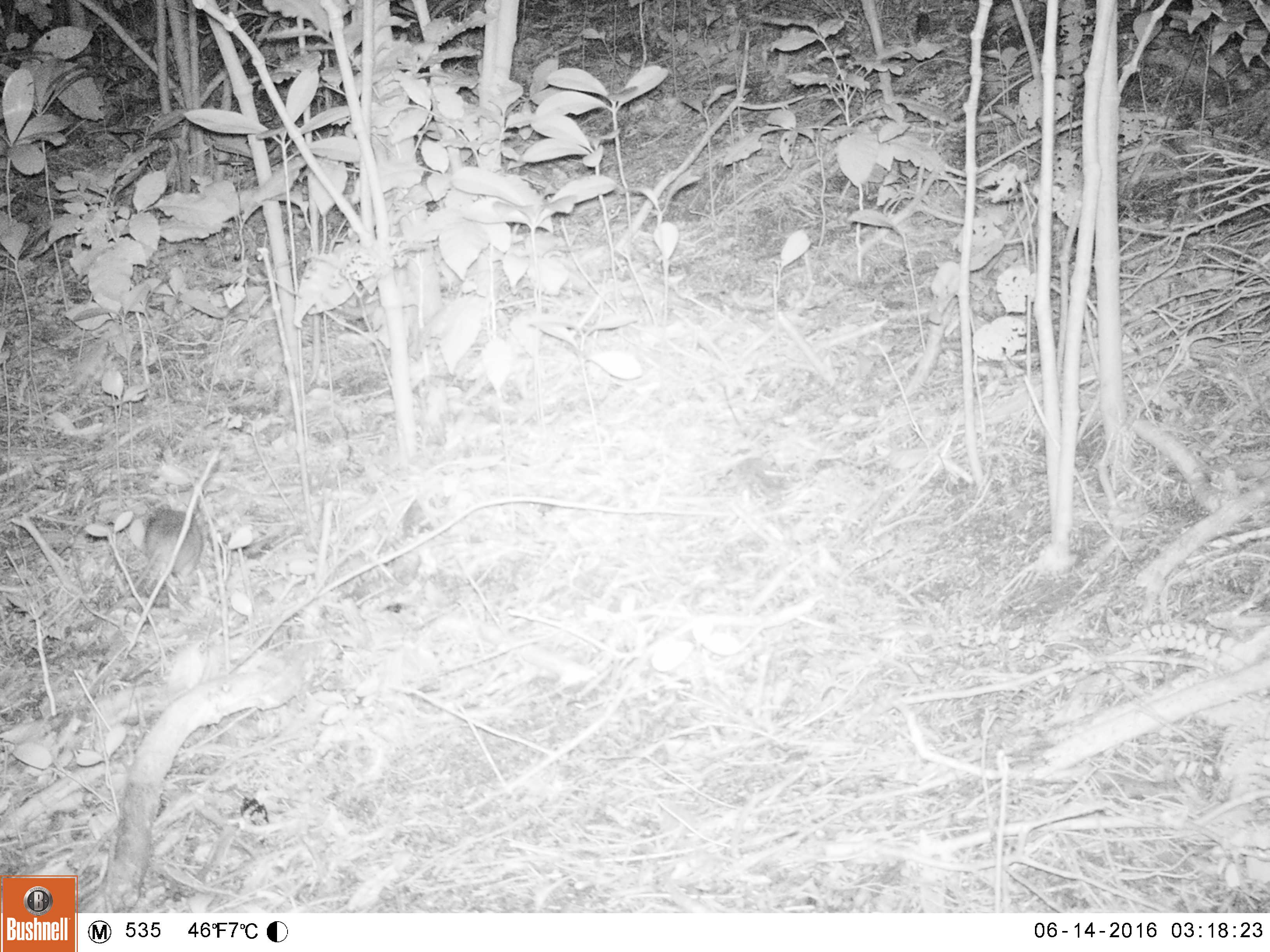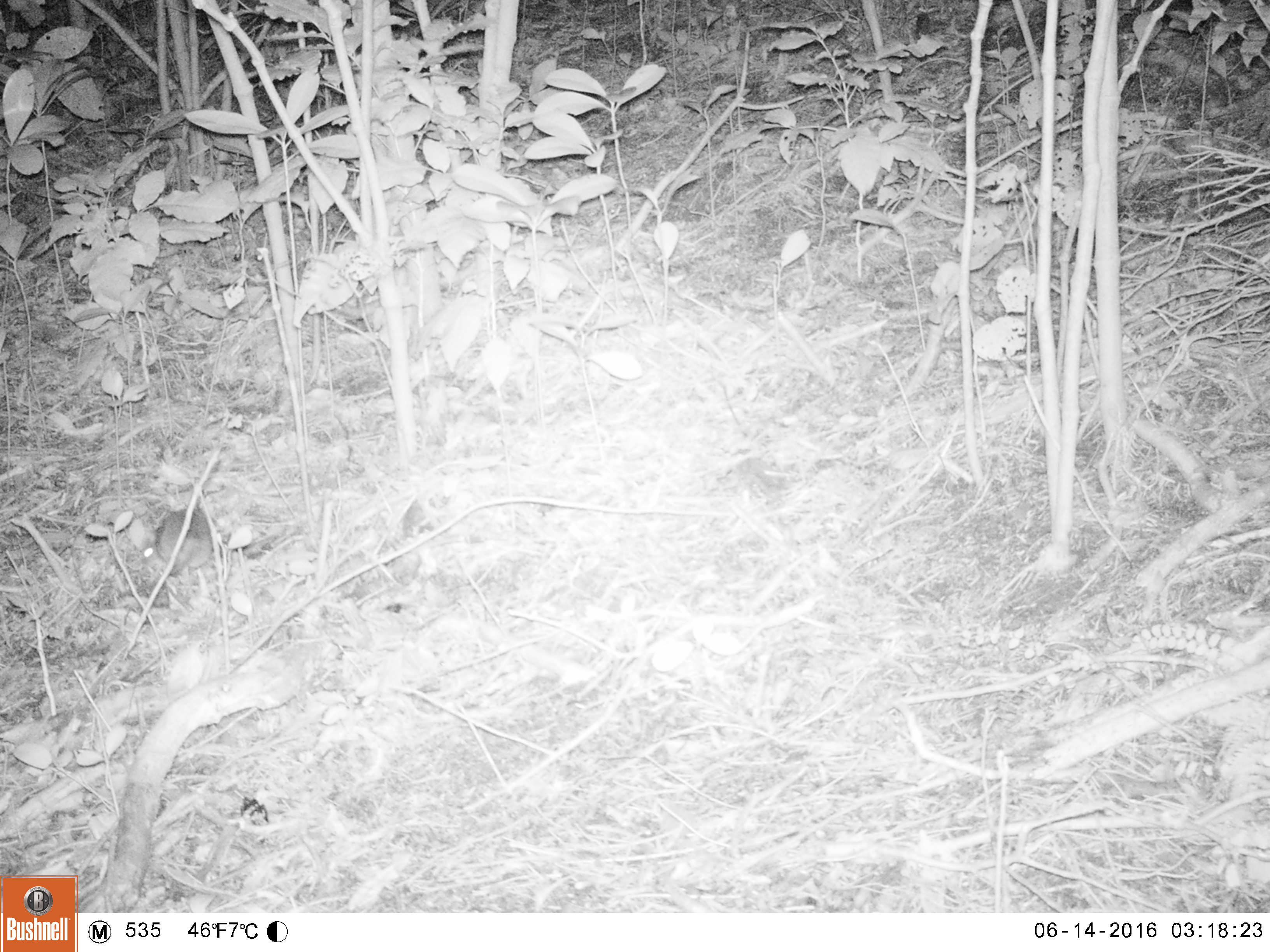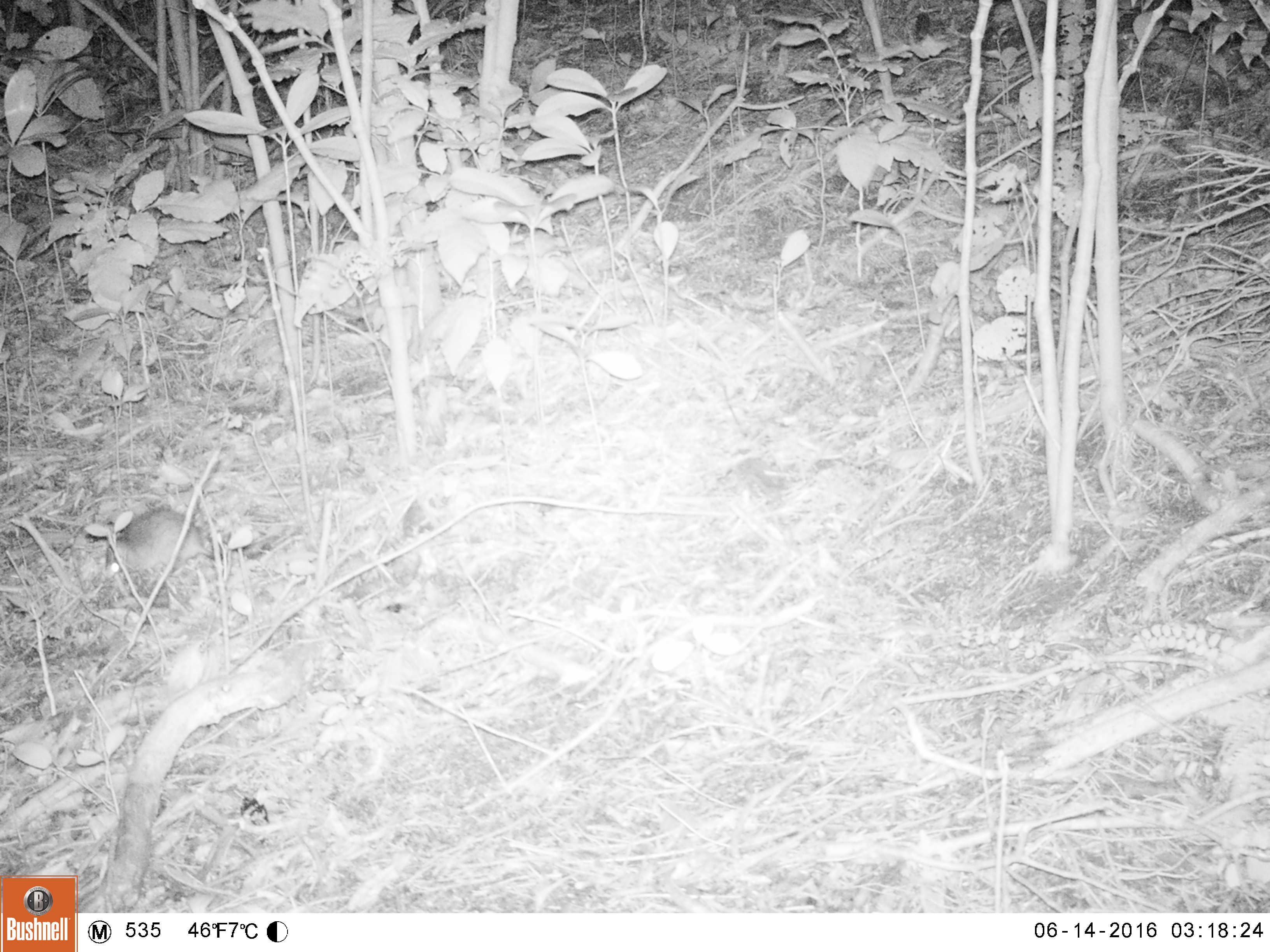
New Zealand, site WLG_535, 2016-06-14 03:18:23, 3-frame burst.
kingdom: Animalia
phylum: Chordata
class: Mammalia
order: Rodentia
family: Muridae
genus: Rattus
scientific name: Rattus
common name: rat